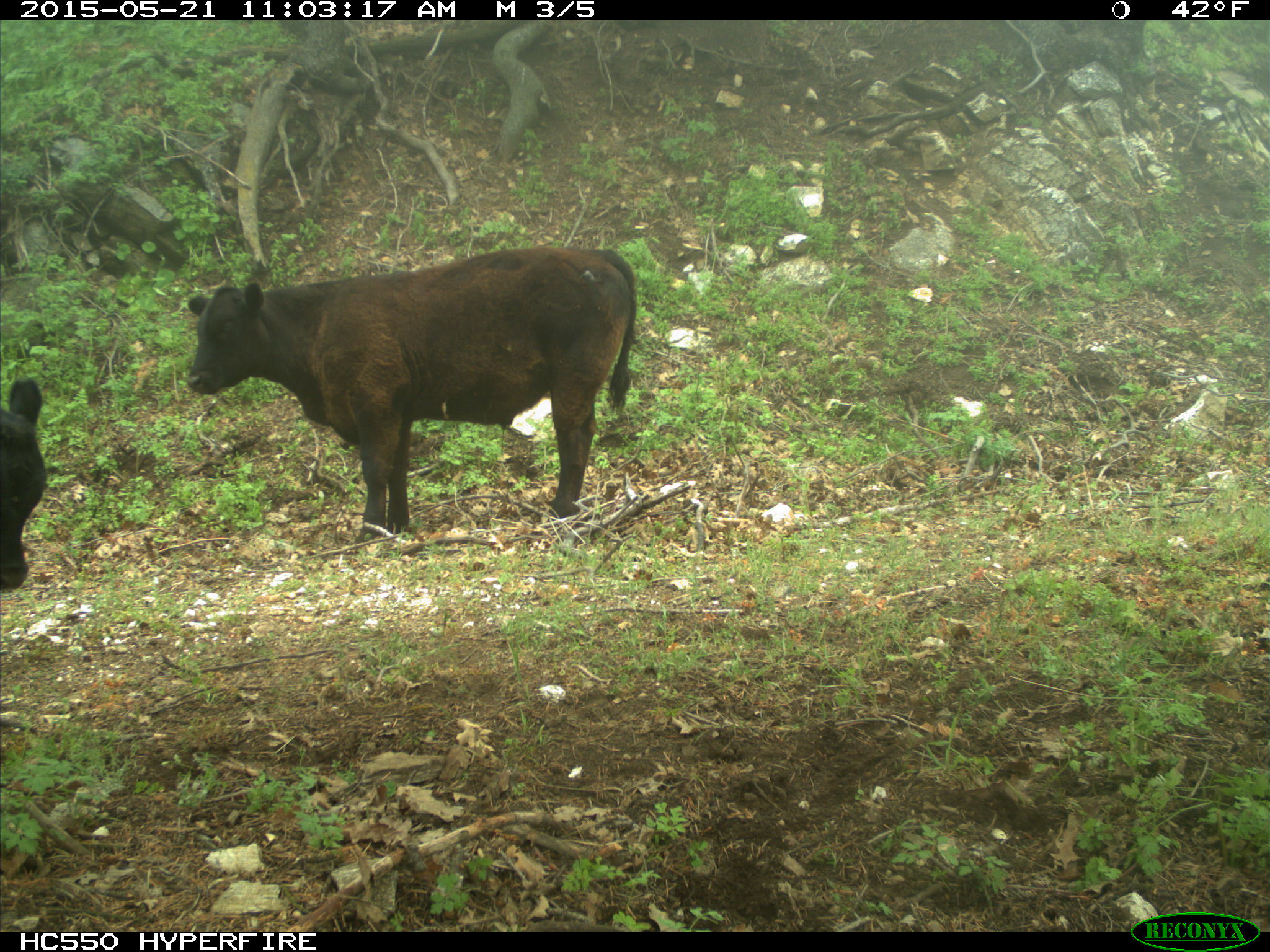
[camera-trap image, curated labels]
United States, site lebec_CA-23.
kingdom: Animalia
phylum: Chordata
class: Mammalia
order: Artiodactyla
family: Bovidae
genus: Bos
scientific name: Bos taurus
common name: domestic cow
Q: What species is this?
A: Bos taurus (domestic cow).